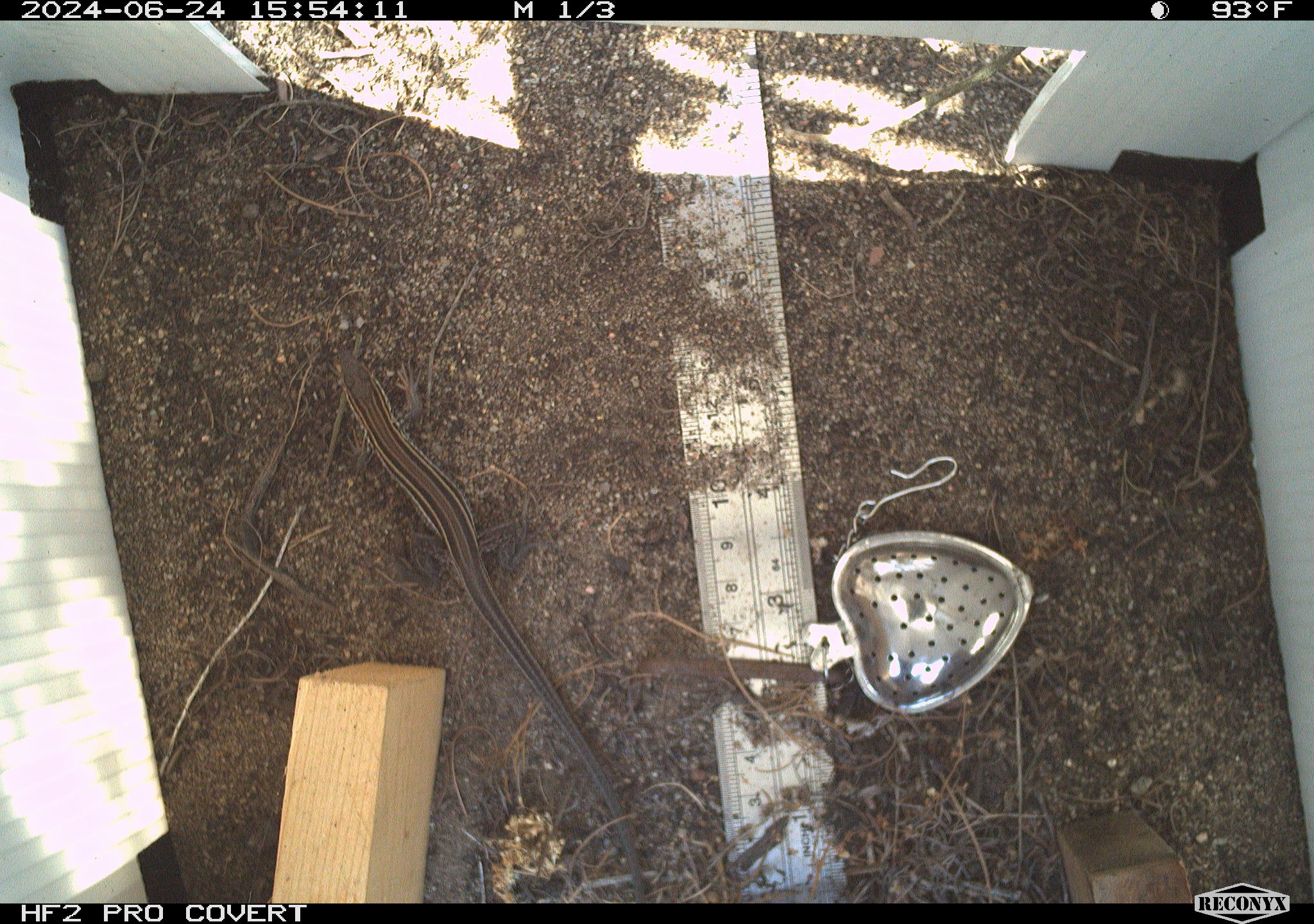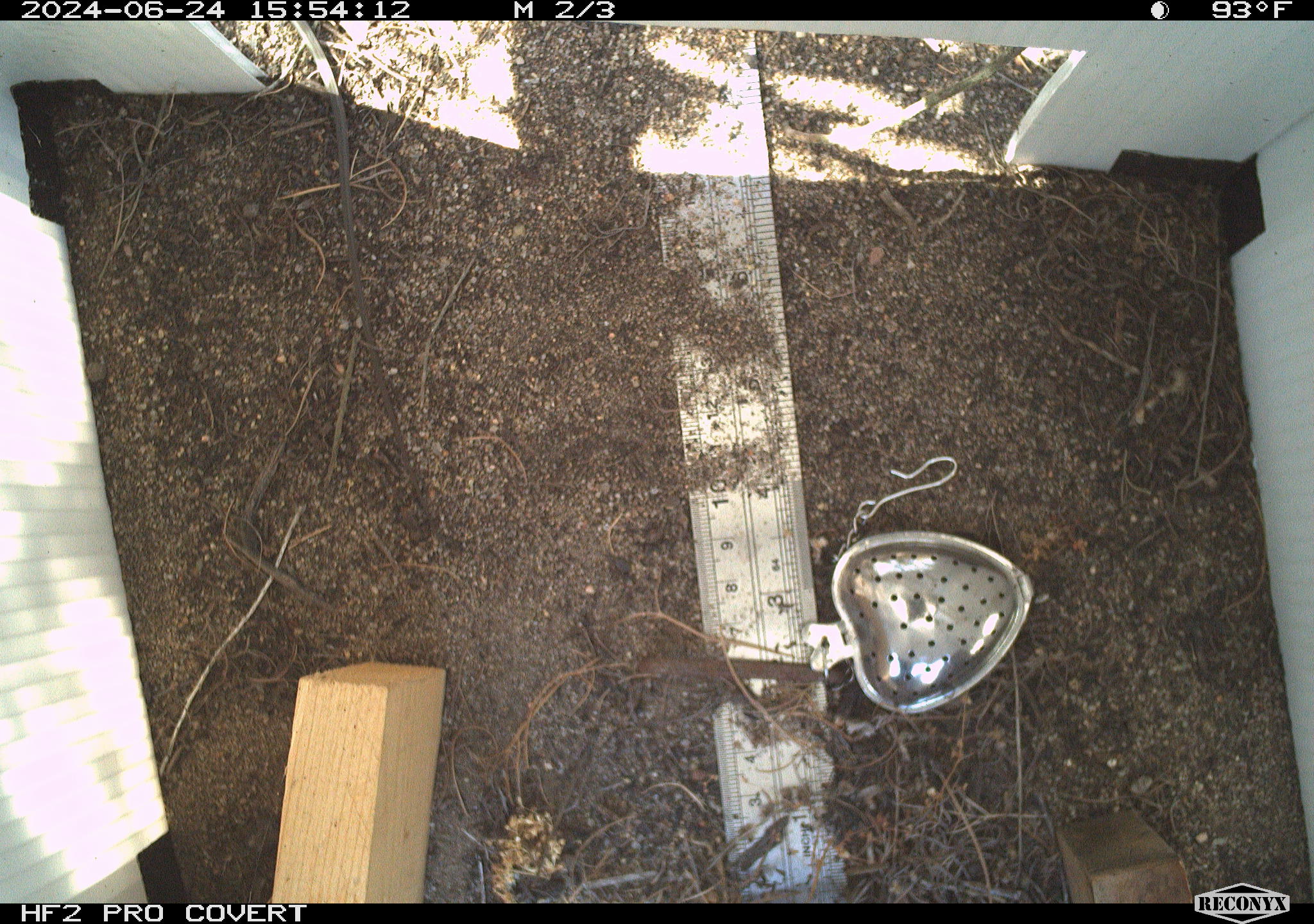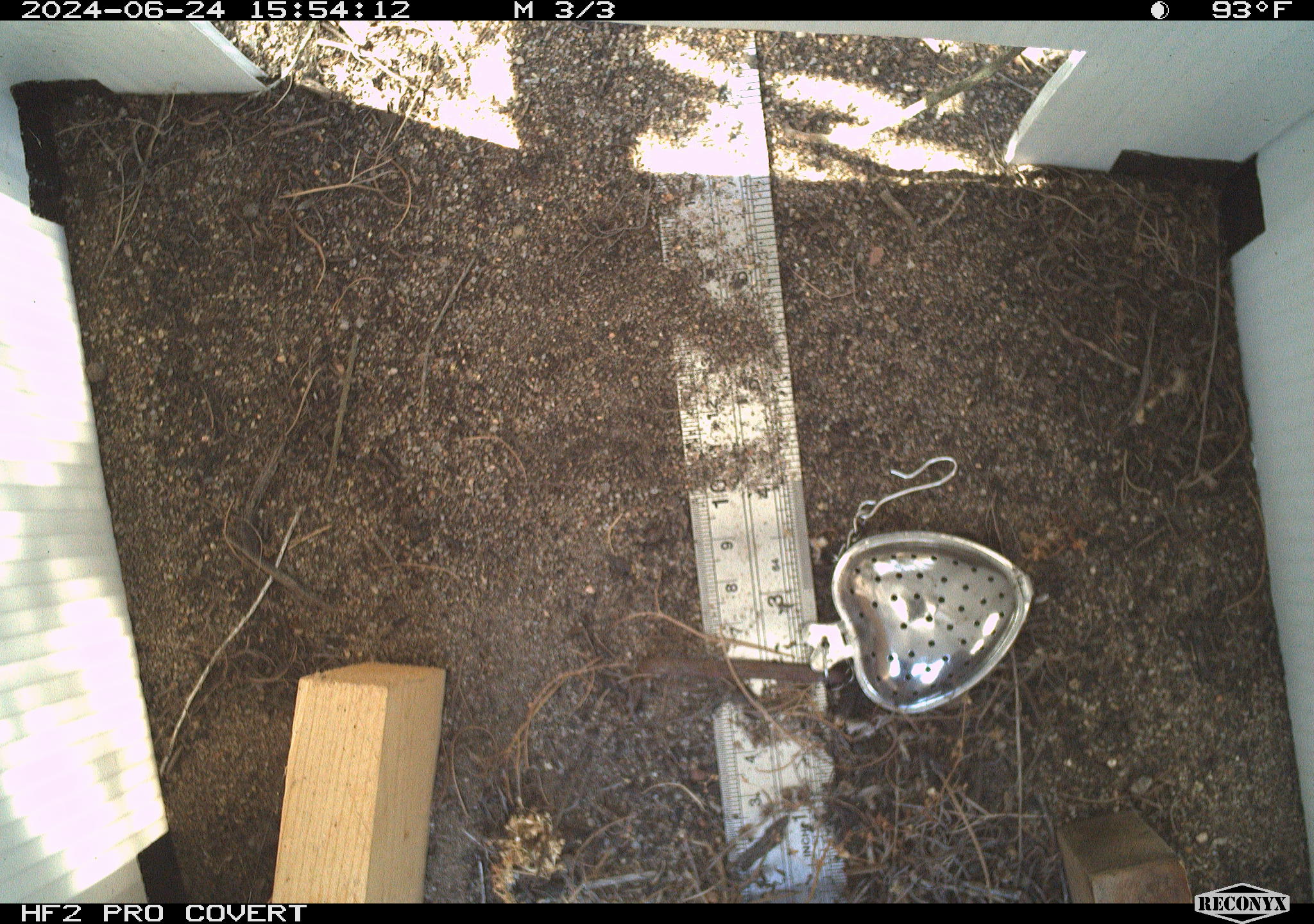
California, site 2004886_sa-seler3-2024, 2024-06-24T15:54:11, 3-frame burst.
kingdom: Animalia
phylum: Chordata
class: Reptilia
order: Squamata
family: Teiidae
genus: Aspidoscelis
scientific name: Aspidoscelis hyperythrus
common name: orange-throated whiptail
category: belding's orange-throated whiptail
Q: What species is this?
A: Belding's orange-throated whiptail (orange-throated whiptail) (Aspidoscelis hyperythrus).